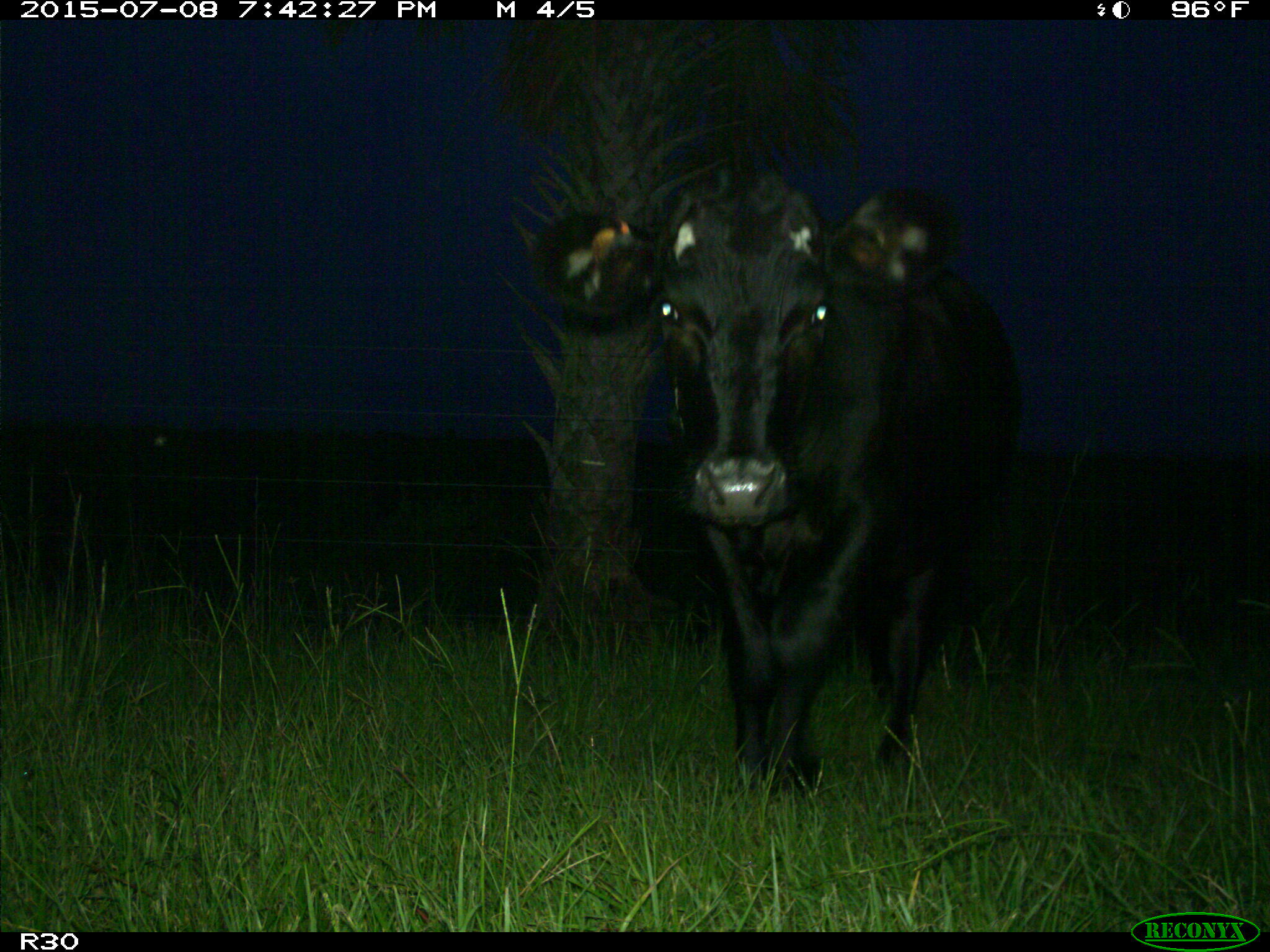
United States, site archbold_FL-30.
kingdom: Animalia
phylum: Chordata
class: Mammalia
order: Artiodactyla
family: Bovidae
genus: Bos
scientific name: Bos taurus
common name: domestic cow